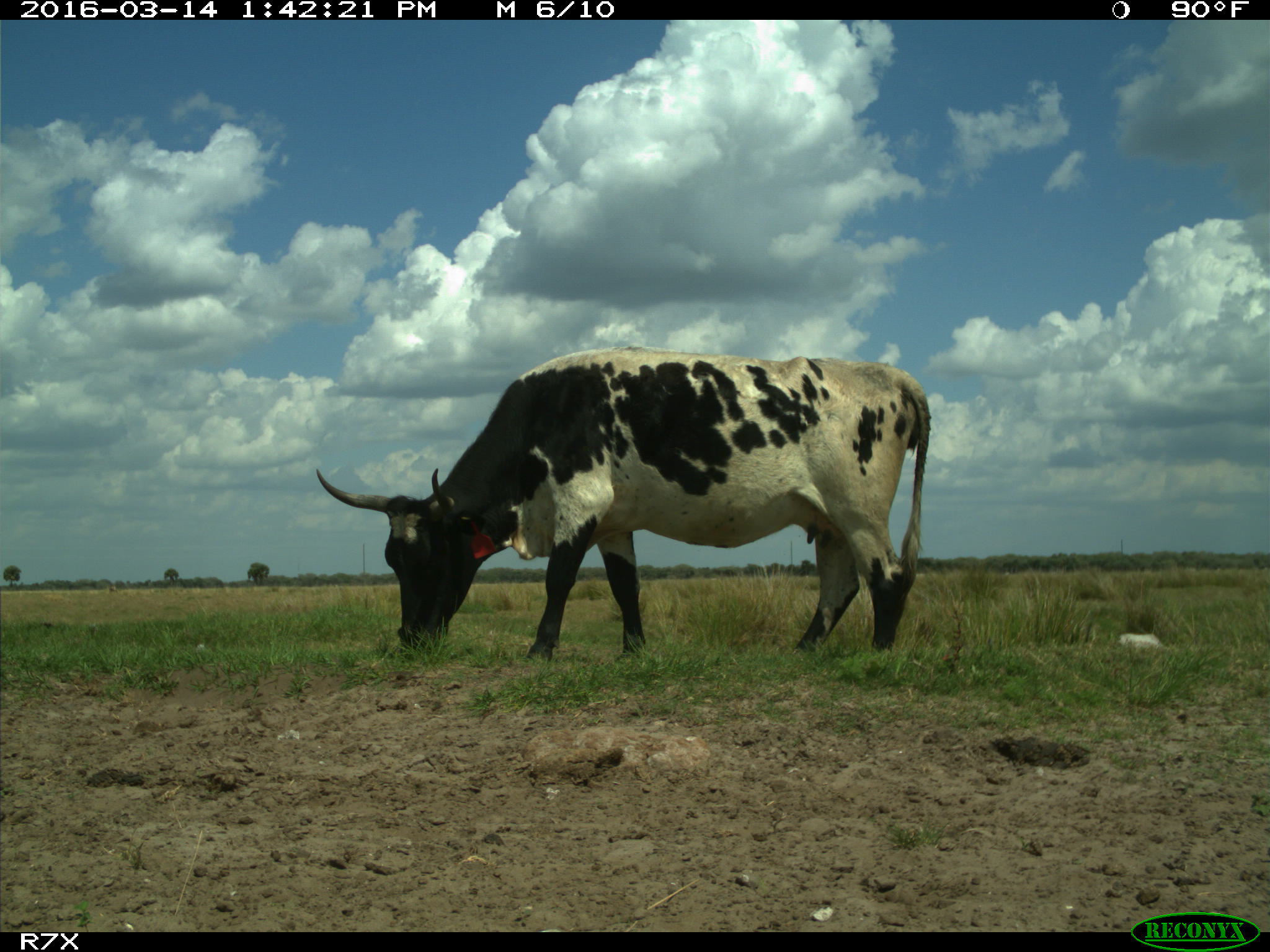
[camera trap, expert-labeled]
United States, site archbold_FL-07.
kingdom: Animalia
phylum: Chordata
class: Mammalia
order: Artiodactyla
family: Bovidae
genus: Bos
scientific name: Bos taurus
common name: domestic cow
Bos taurus (domestic cow).